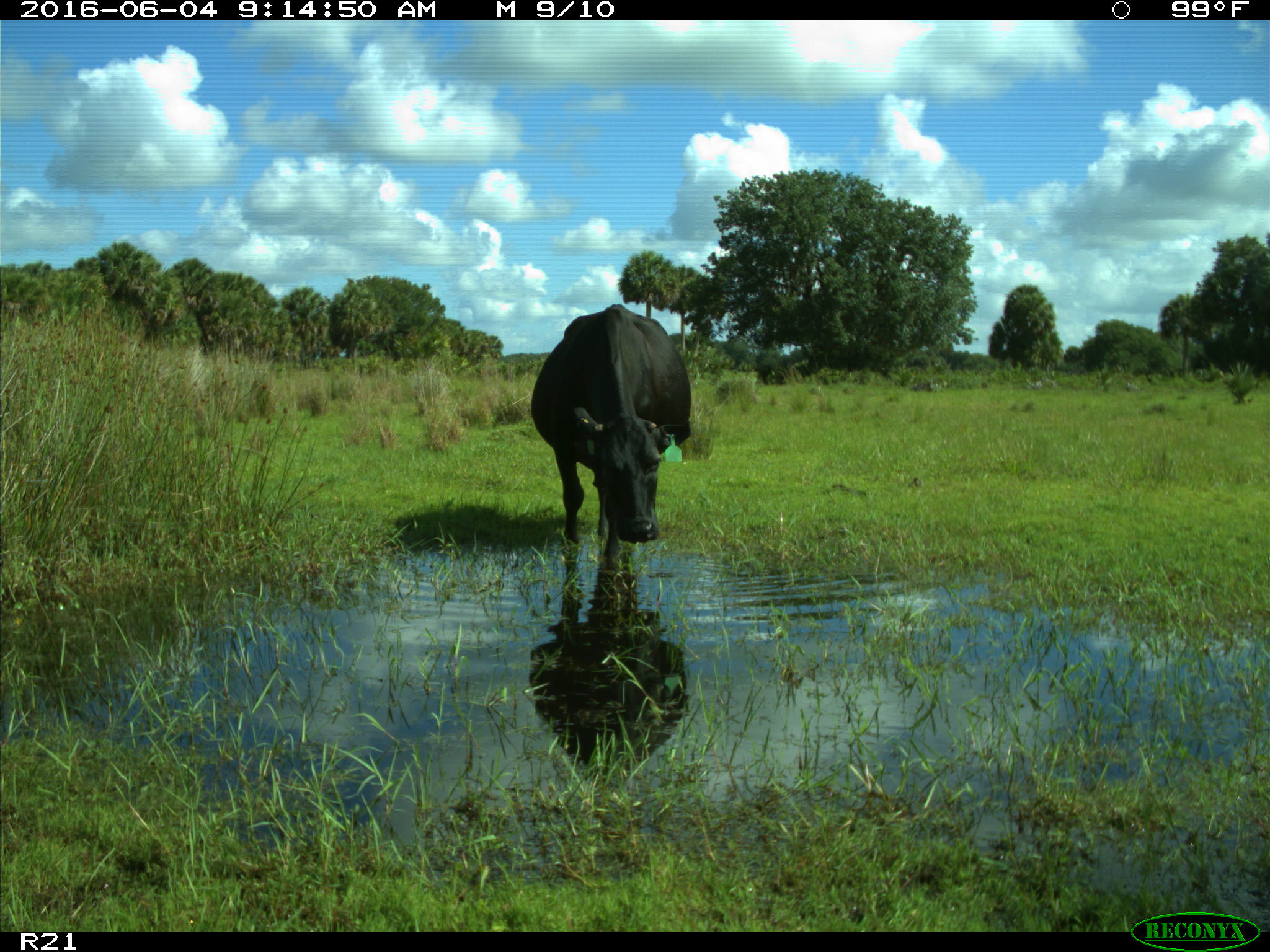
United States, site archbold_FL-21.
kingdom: Animalia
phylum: Chordata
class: Mammalia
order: Artiodactyla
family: Bovidae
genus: Bos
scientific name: Bos taurus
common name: domestic cow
Bos taurus (domestic cow).